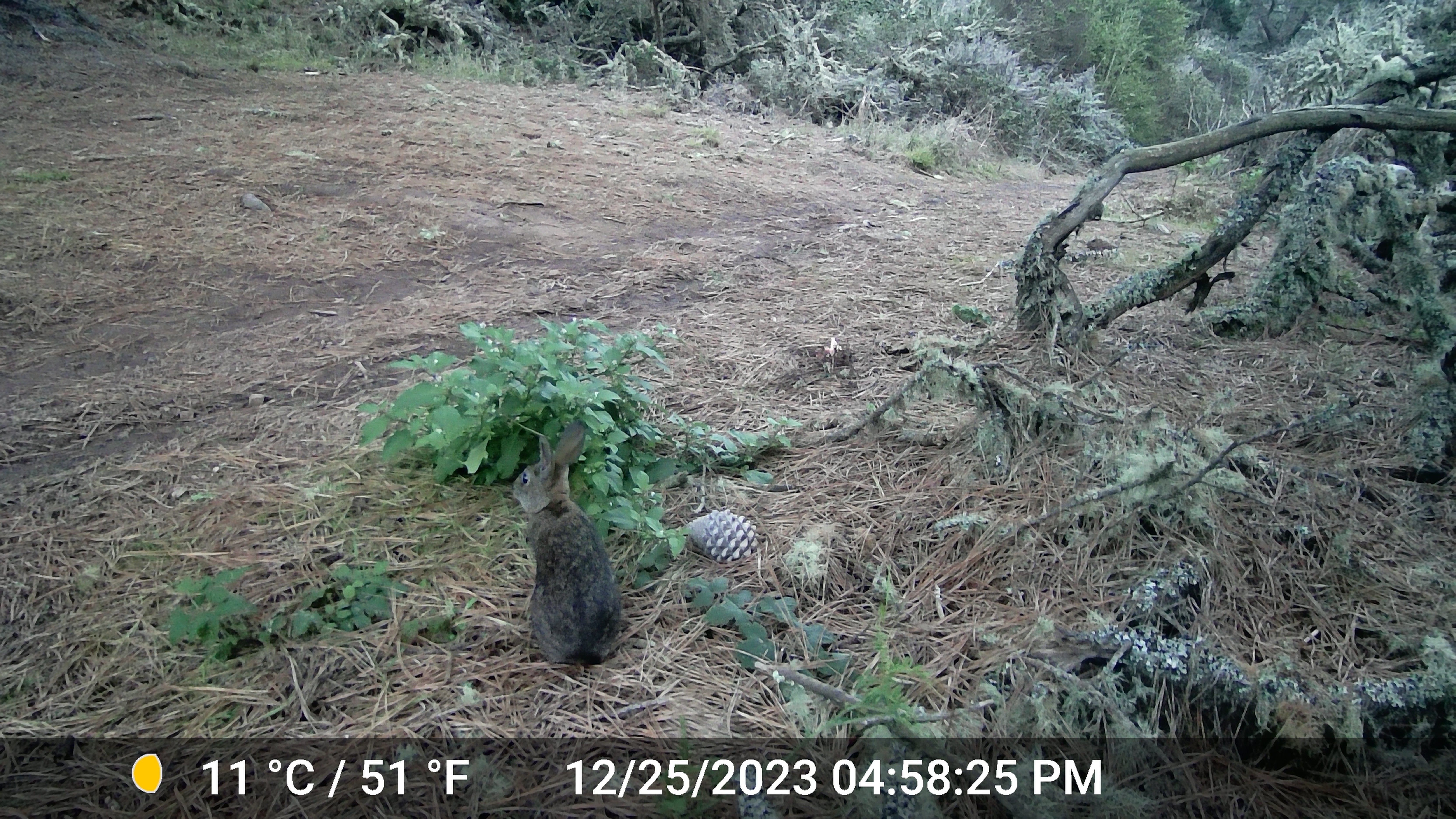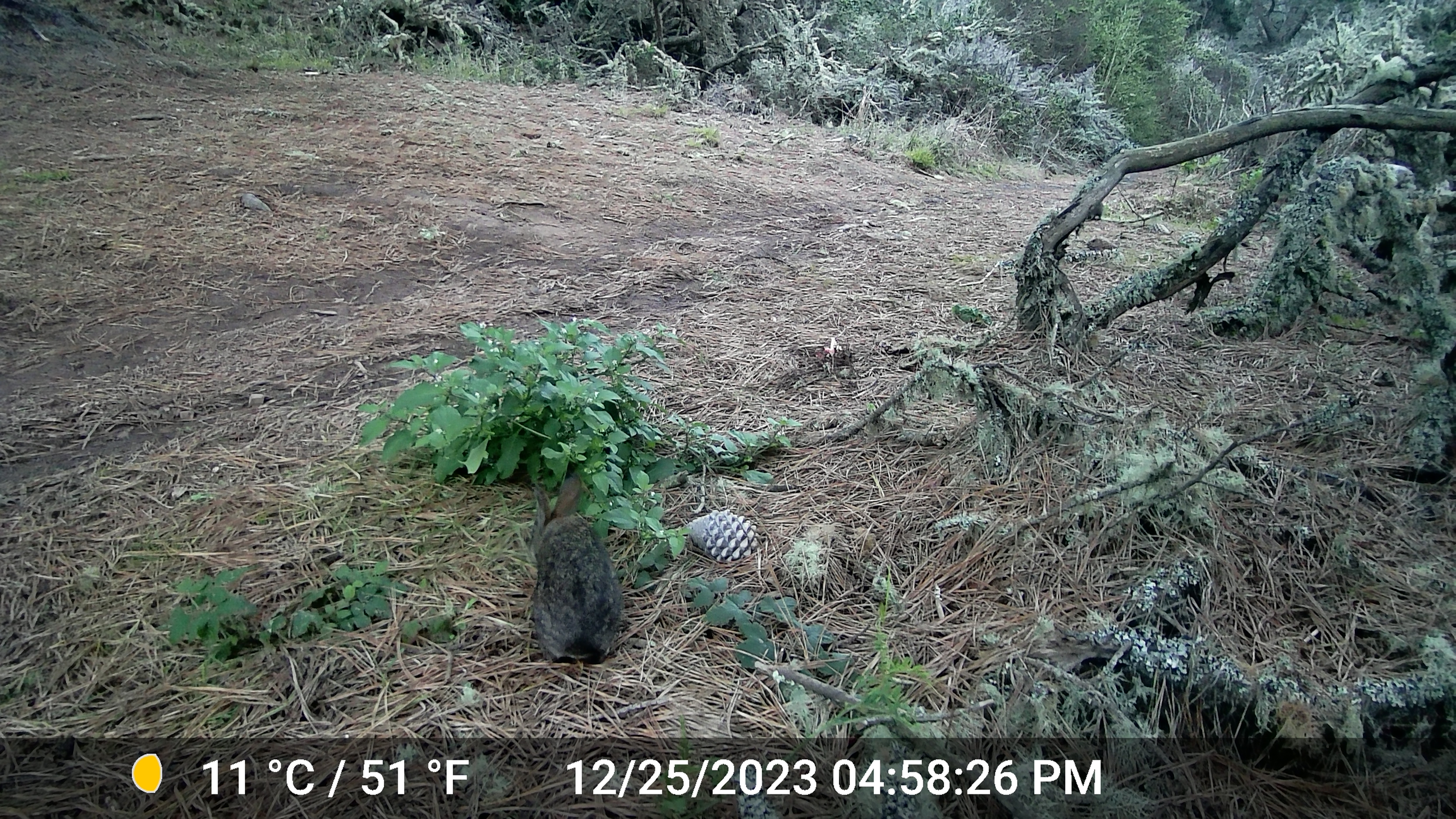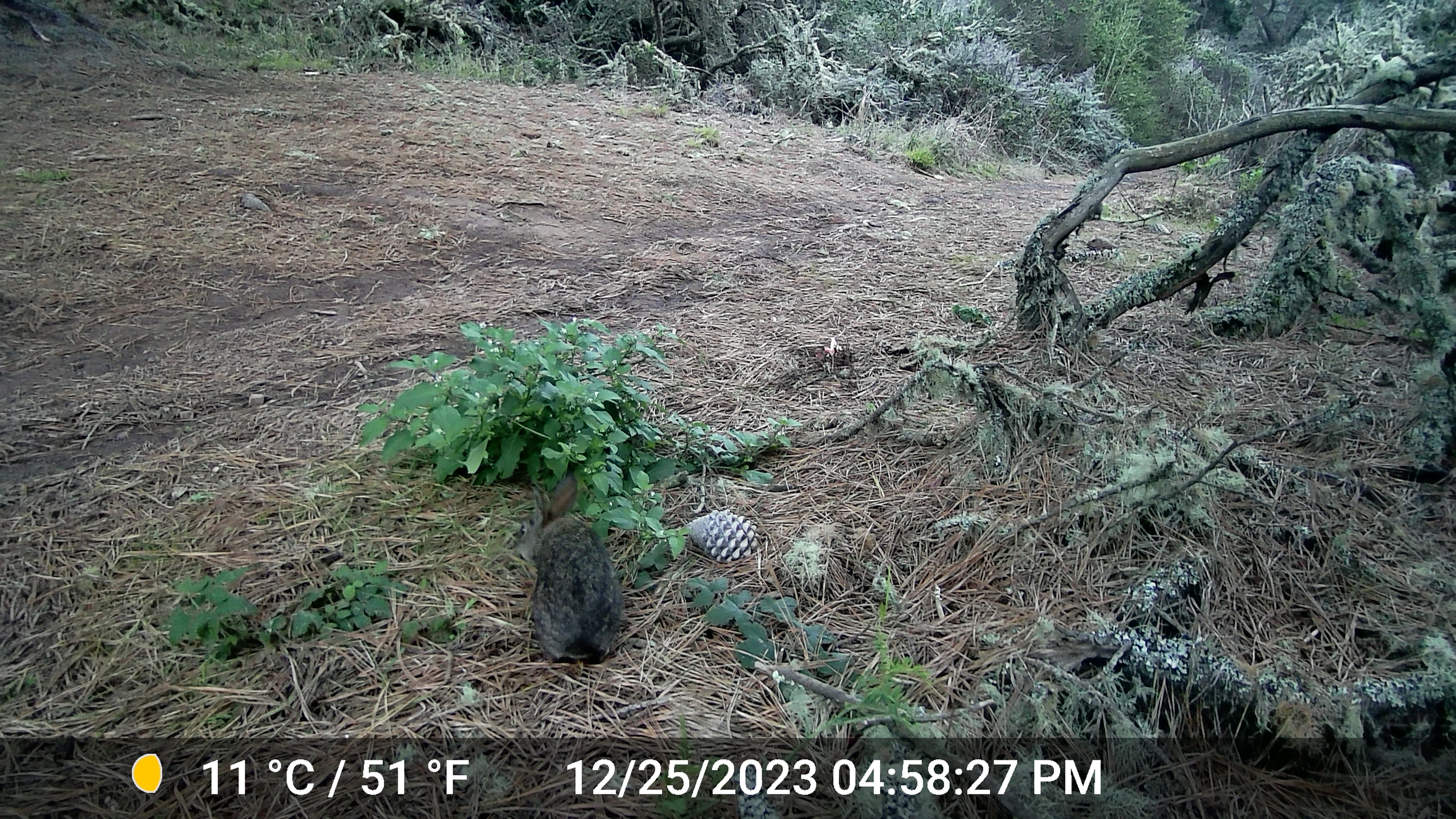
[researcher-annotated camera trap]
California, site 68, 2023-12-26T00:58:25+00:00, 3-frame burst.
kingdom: Animalia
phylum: Chordata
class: Mammalia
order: Lagomorpha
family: Leporidae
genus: Sylvilagus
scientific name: Sylvilagus bachmani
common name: brush rabbit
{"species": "brush rabbit (Sylvilagus bachmani)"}